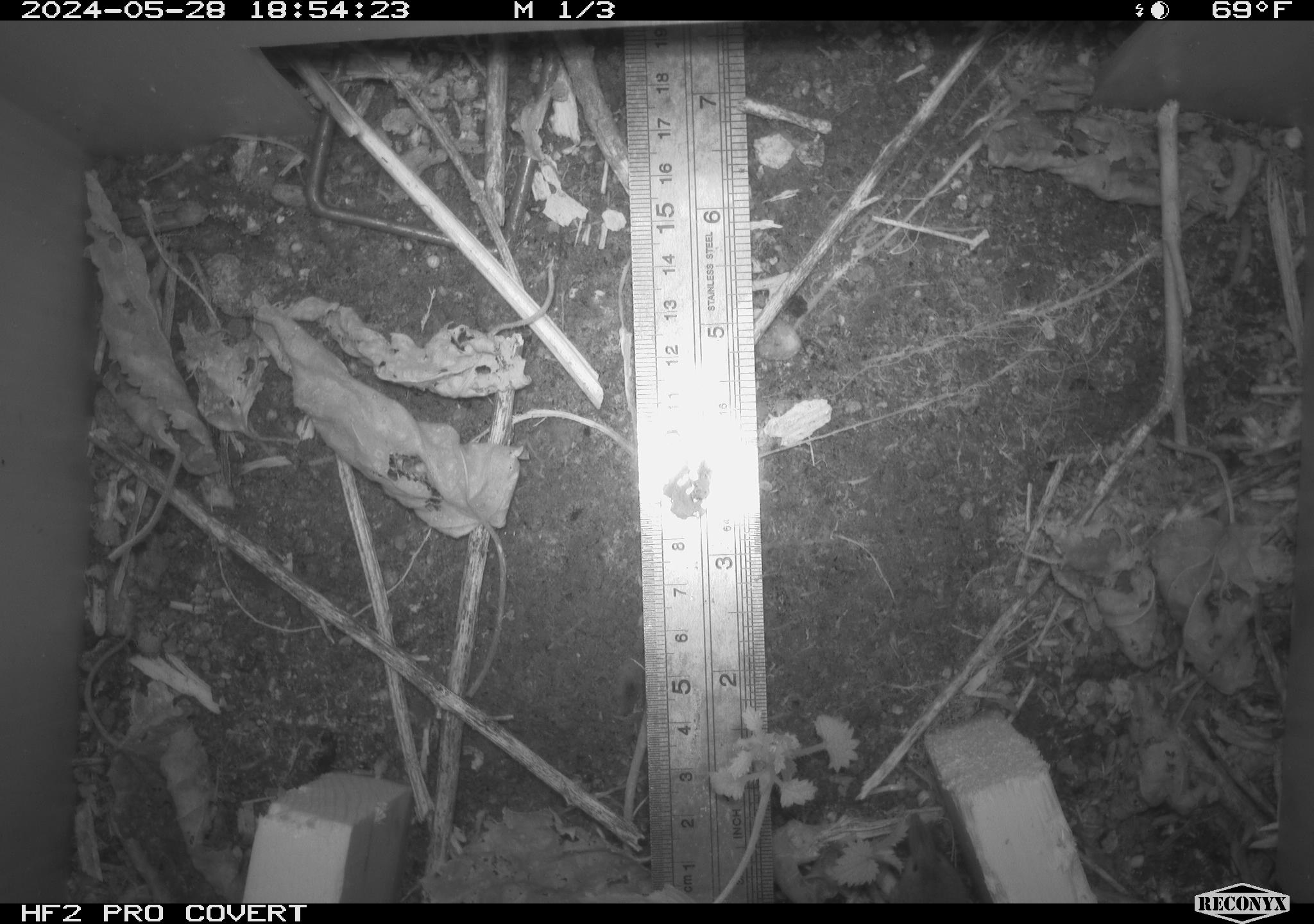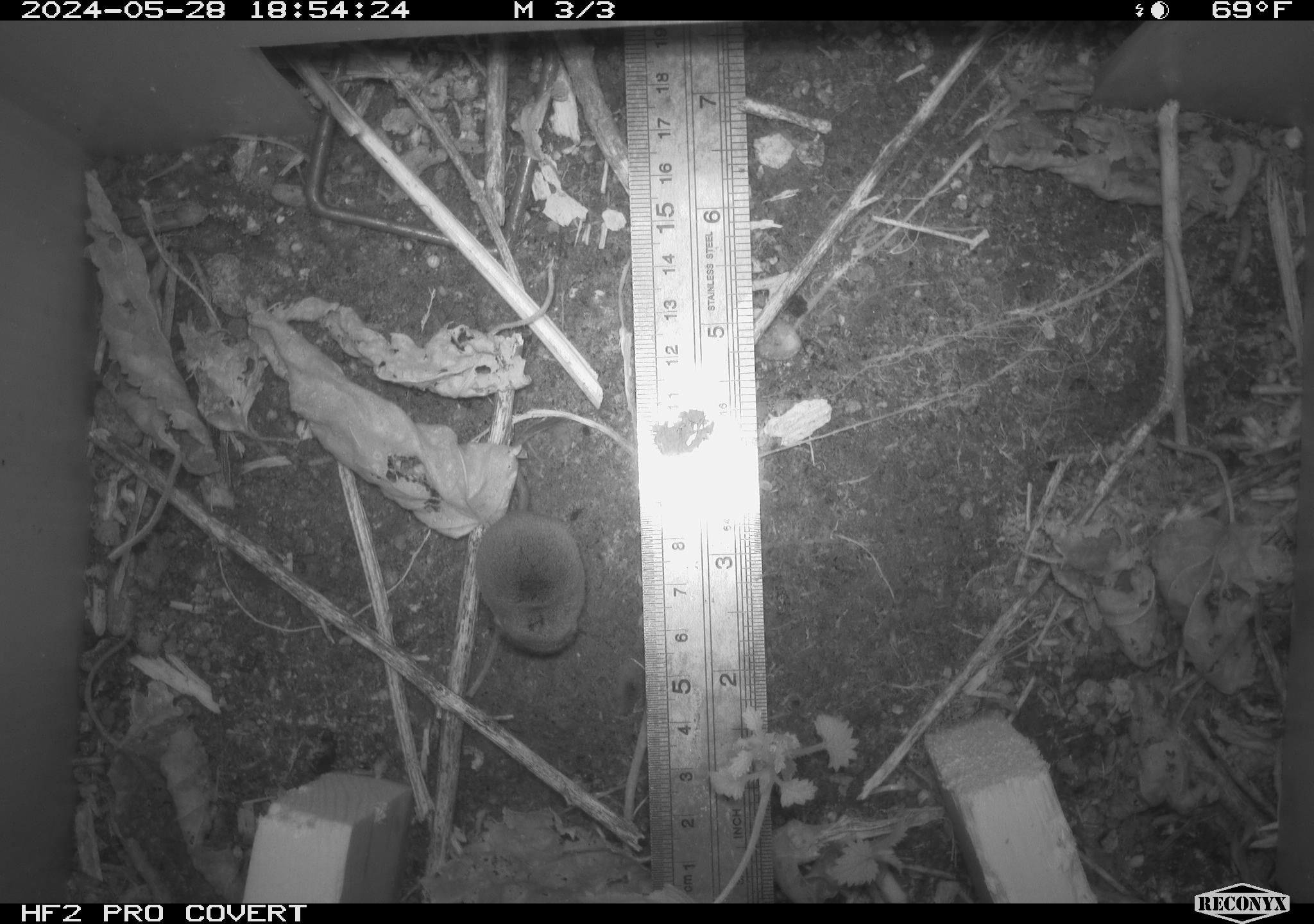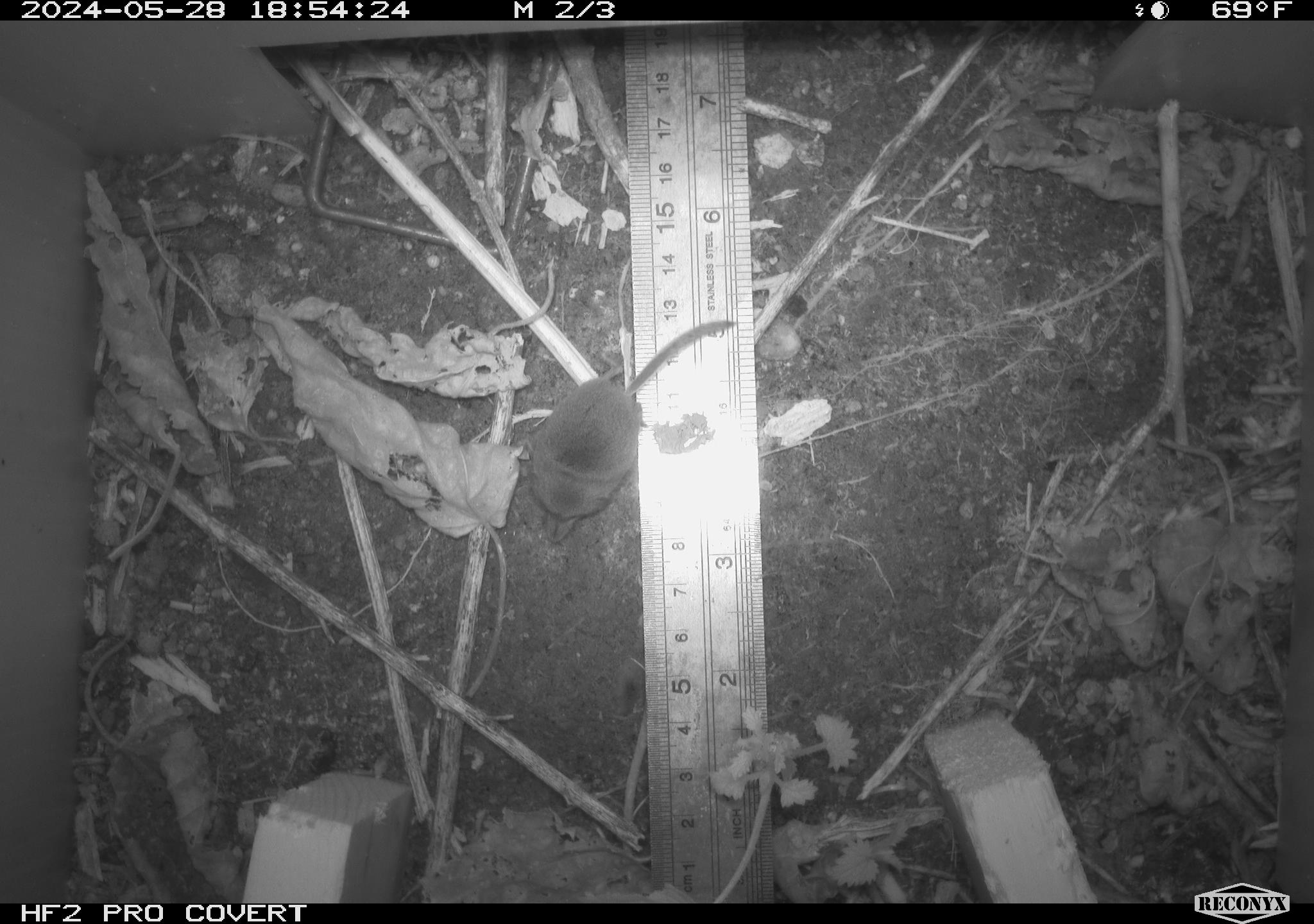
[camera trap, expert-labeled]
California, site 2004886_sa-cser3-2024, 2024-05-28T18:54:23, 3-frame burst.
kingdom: Animalia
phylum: Chordata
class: Mammalia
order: Eulipotyphla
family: Soricidae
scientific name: Soricidae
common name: shrews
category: soricidae family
Soricidae family (shrews) (Soricidae).